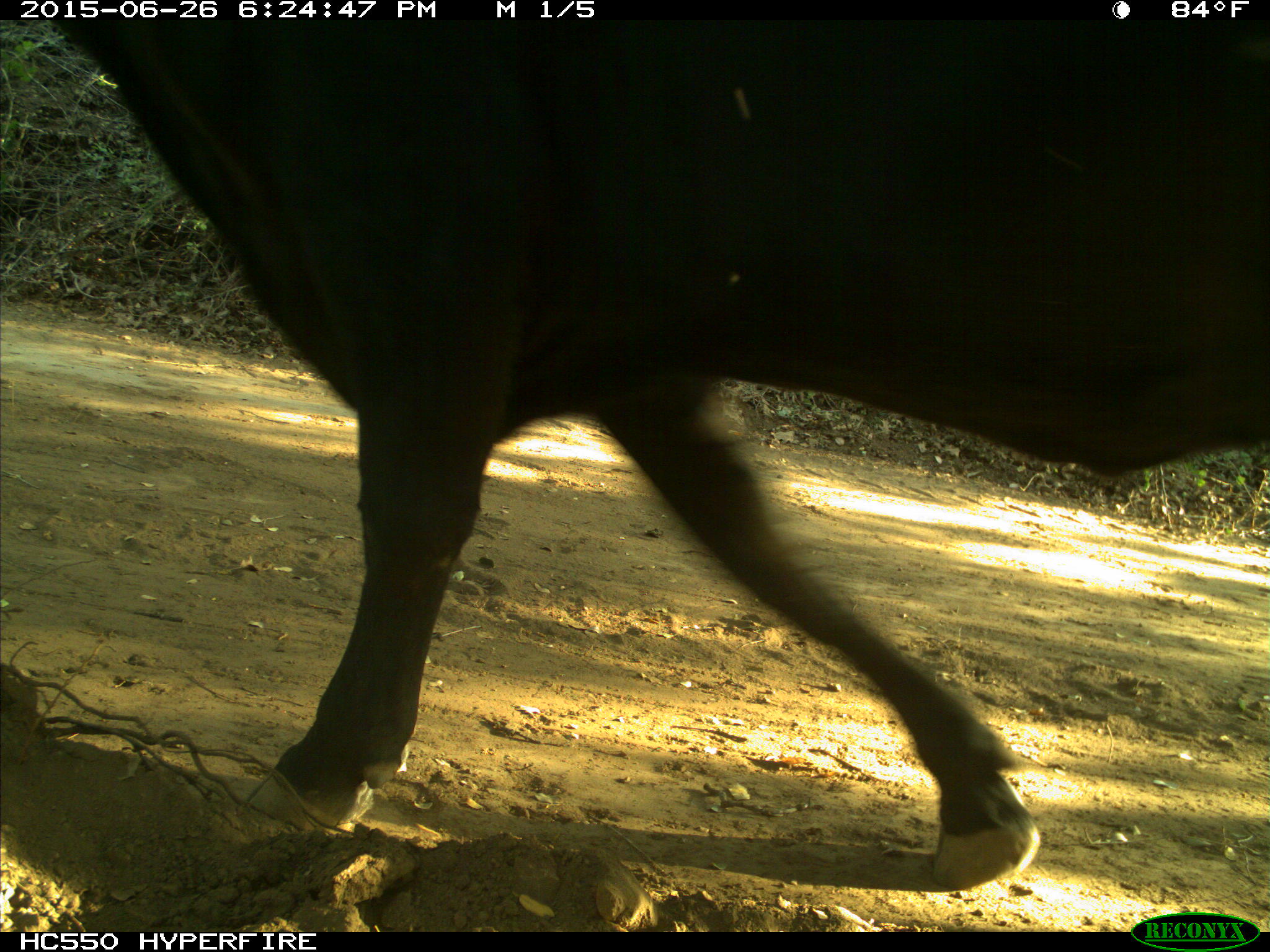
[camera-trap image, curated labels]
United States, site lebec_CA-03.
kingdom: Animalia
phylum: Chordata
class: Mammalia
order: Artiodactyla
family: Bovidae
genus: Bos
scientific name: Bos taurus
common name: domestic cow